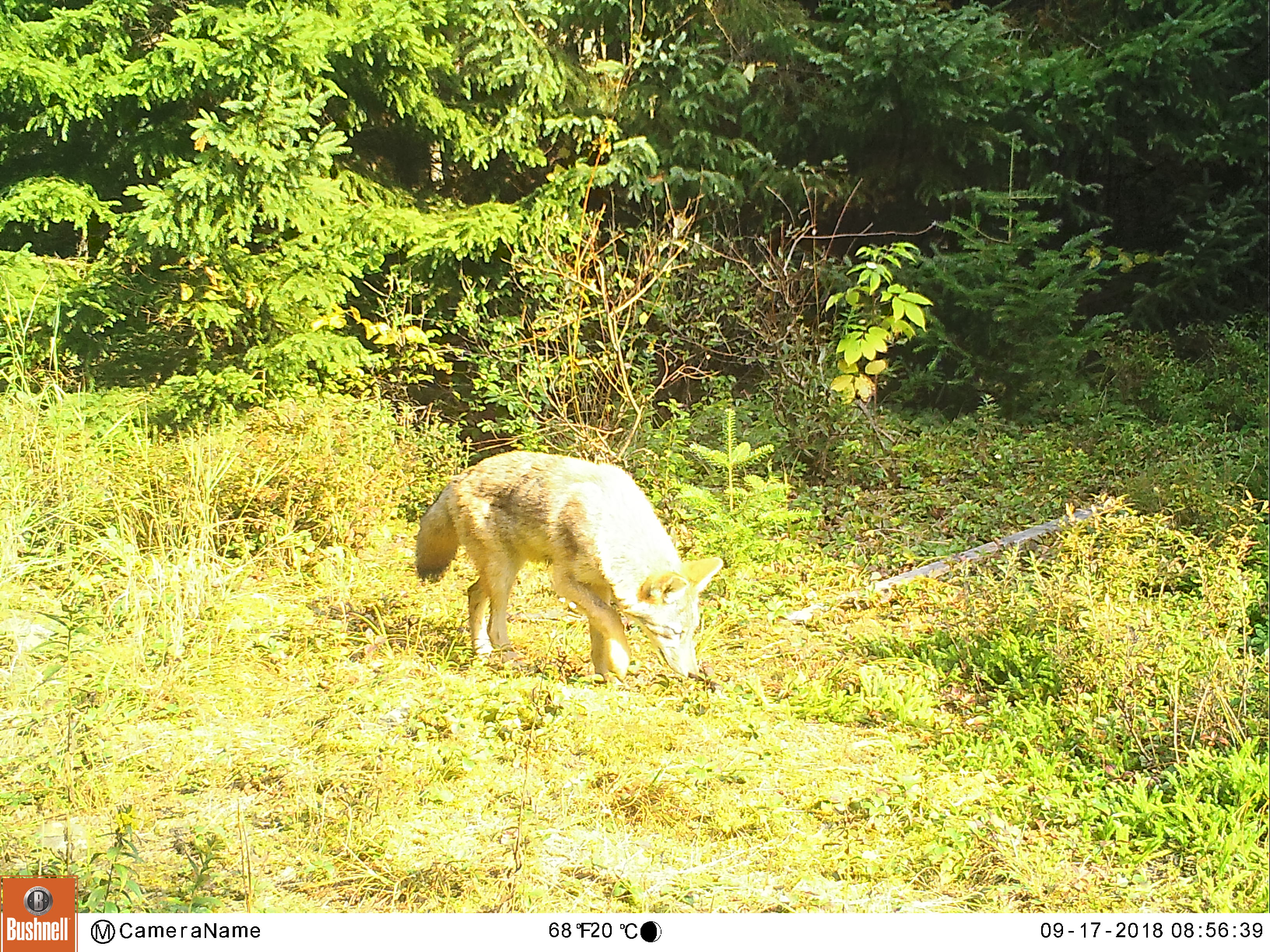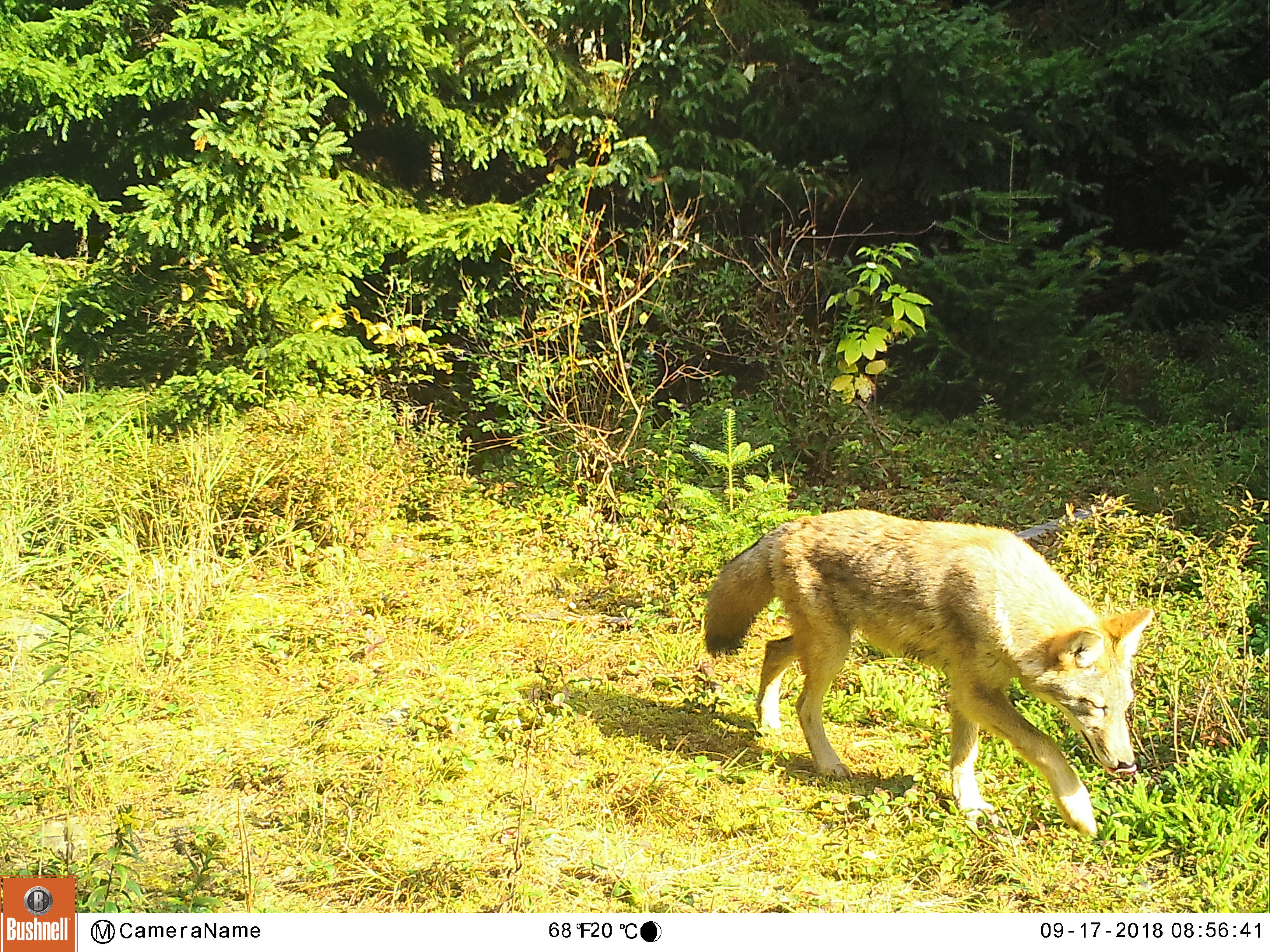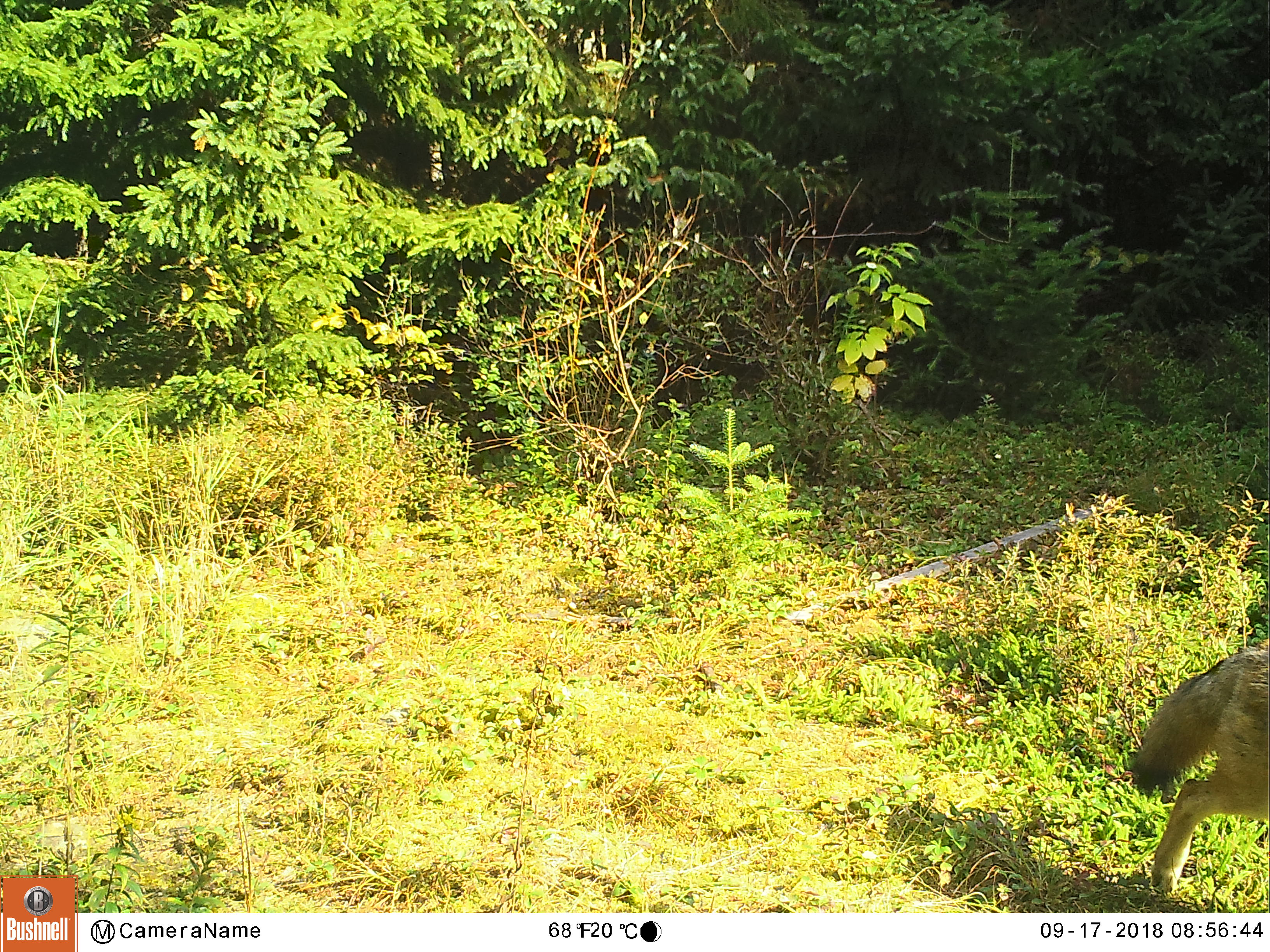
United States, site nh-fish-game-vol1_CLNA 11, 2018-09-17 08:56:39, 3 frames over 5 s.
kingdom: Animalia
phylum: Chordata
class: Mammalia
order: Carnivora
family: Canidae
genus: Canis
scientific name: Canis latrans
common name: coyote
Coyote (Canis latrans).